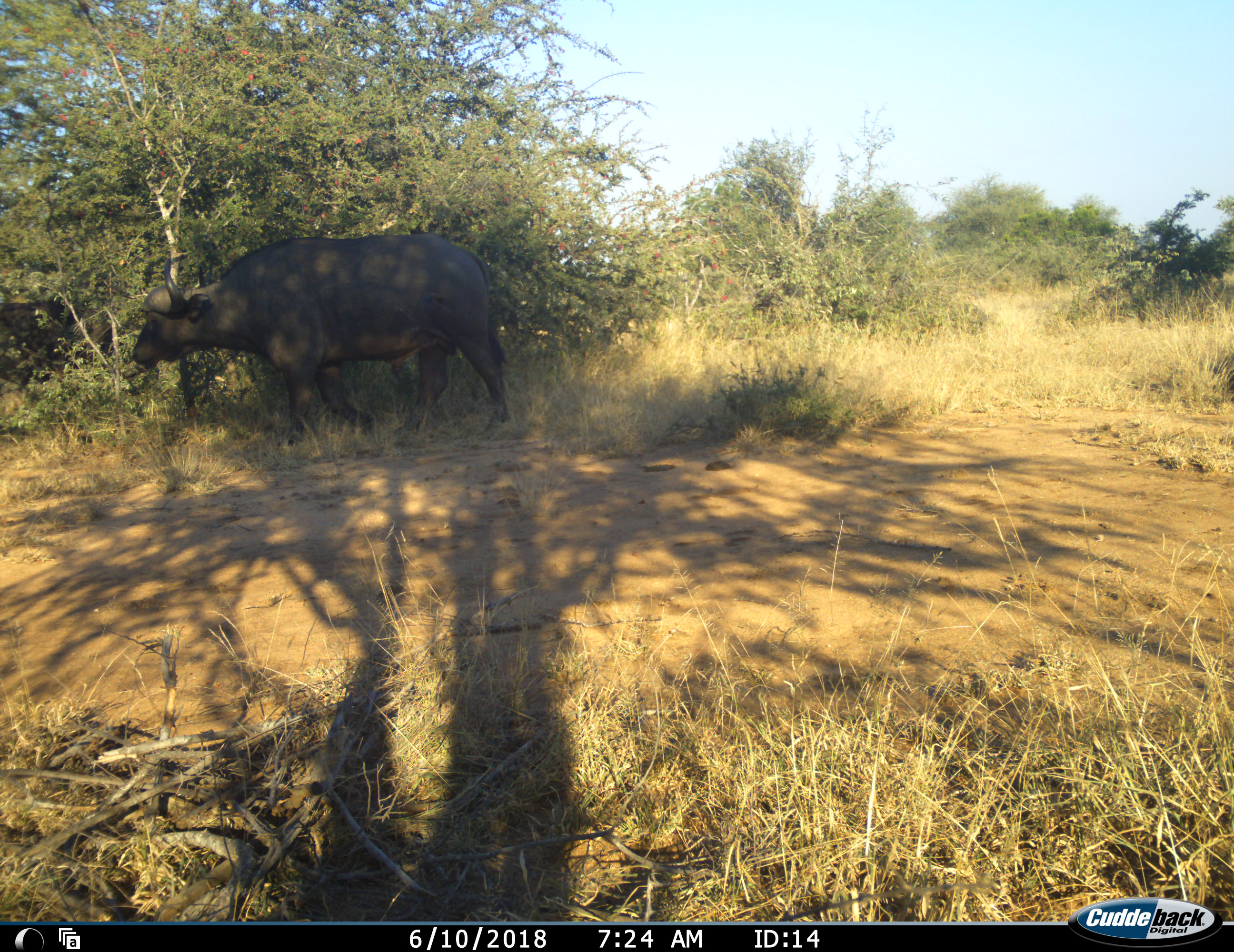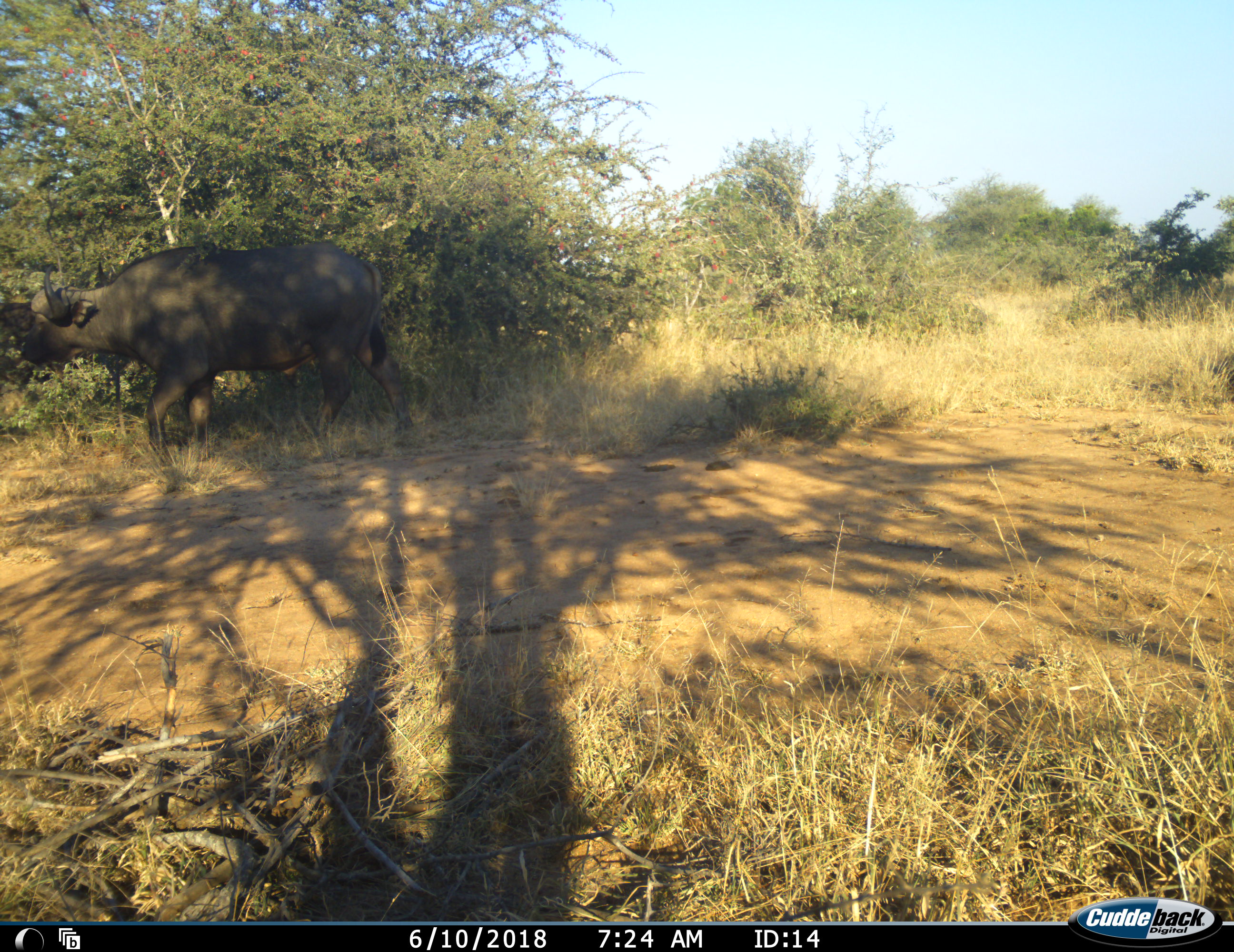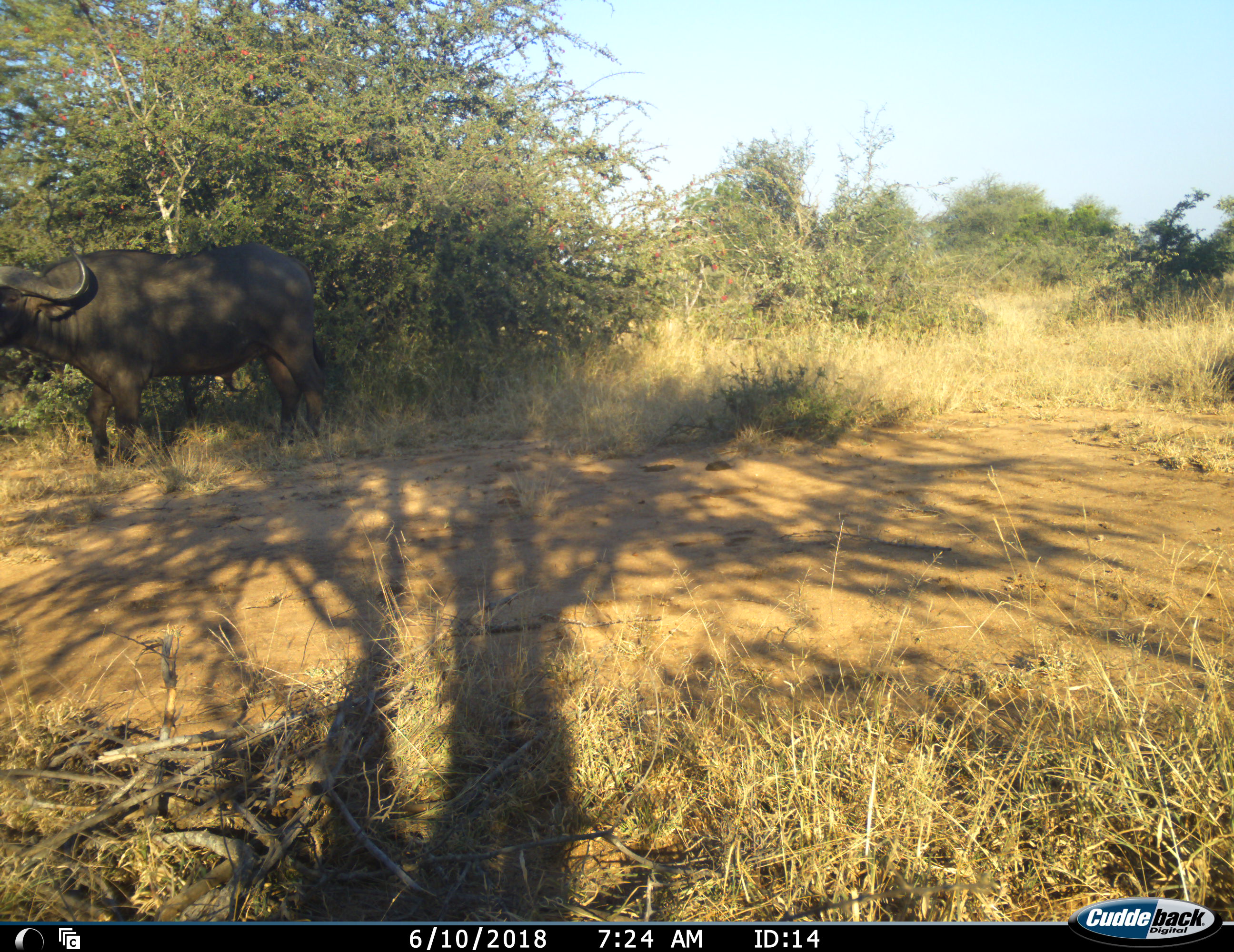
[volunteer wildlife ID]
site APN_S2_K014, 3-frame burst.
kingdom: Animalia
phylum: Chordata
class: Mammalia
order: Artiodactyla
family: Bovidae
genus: Syncerus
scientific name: Syncerus caffer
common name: african buffalo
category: buffalo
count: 1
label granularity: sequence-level